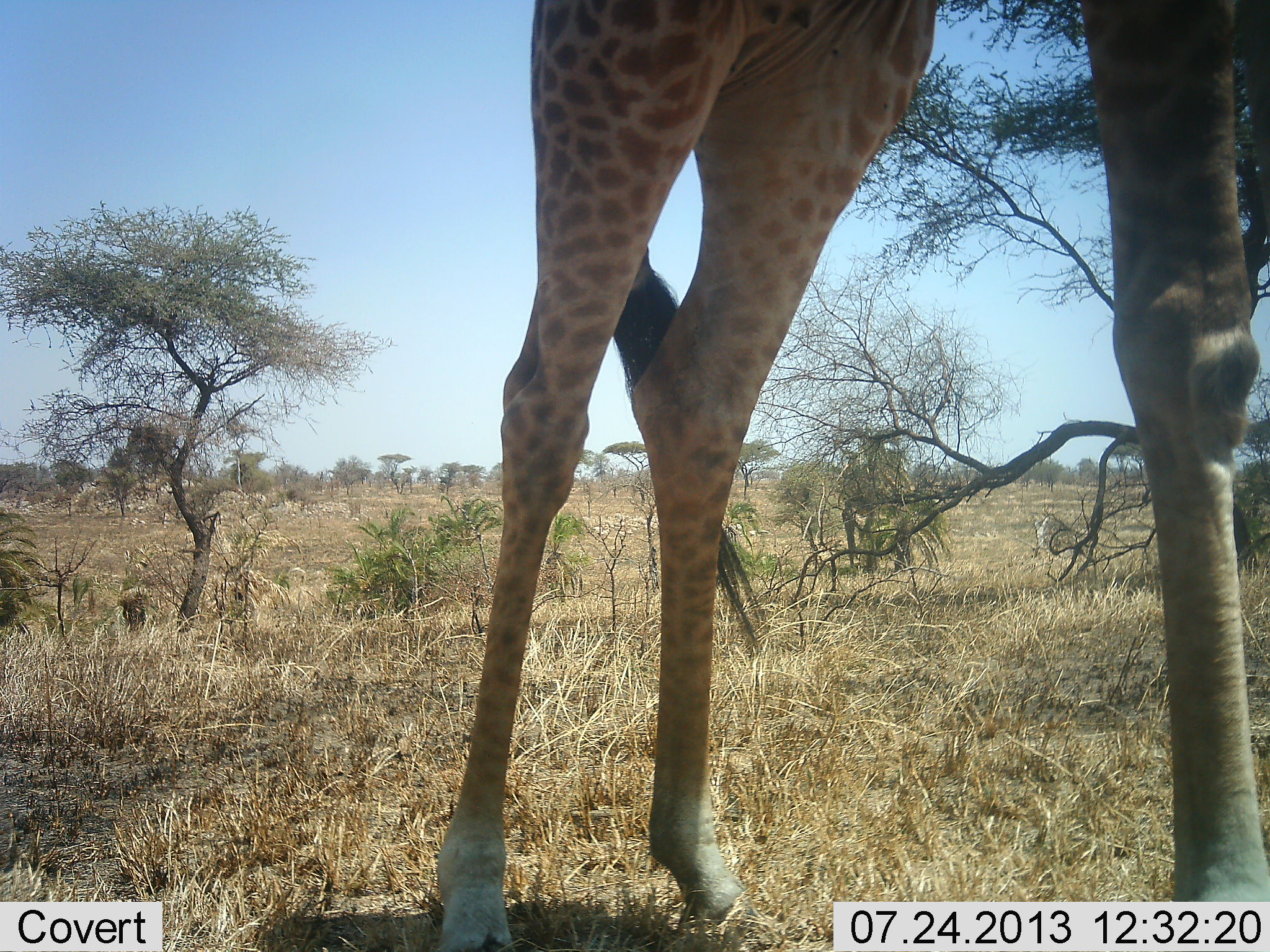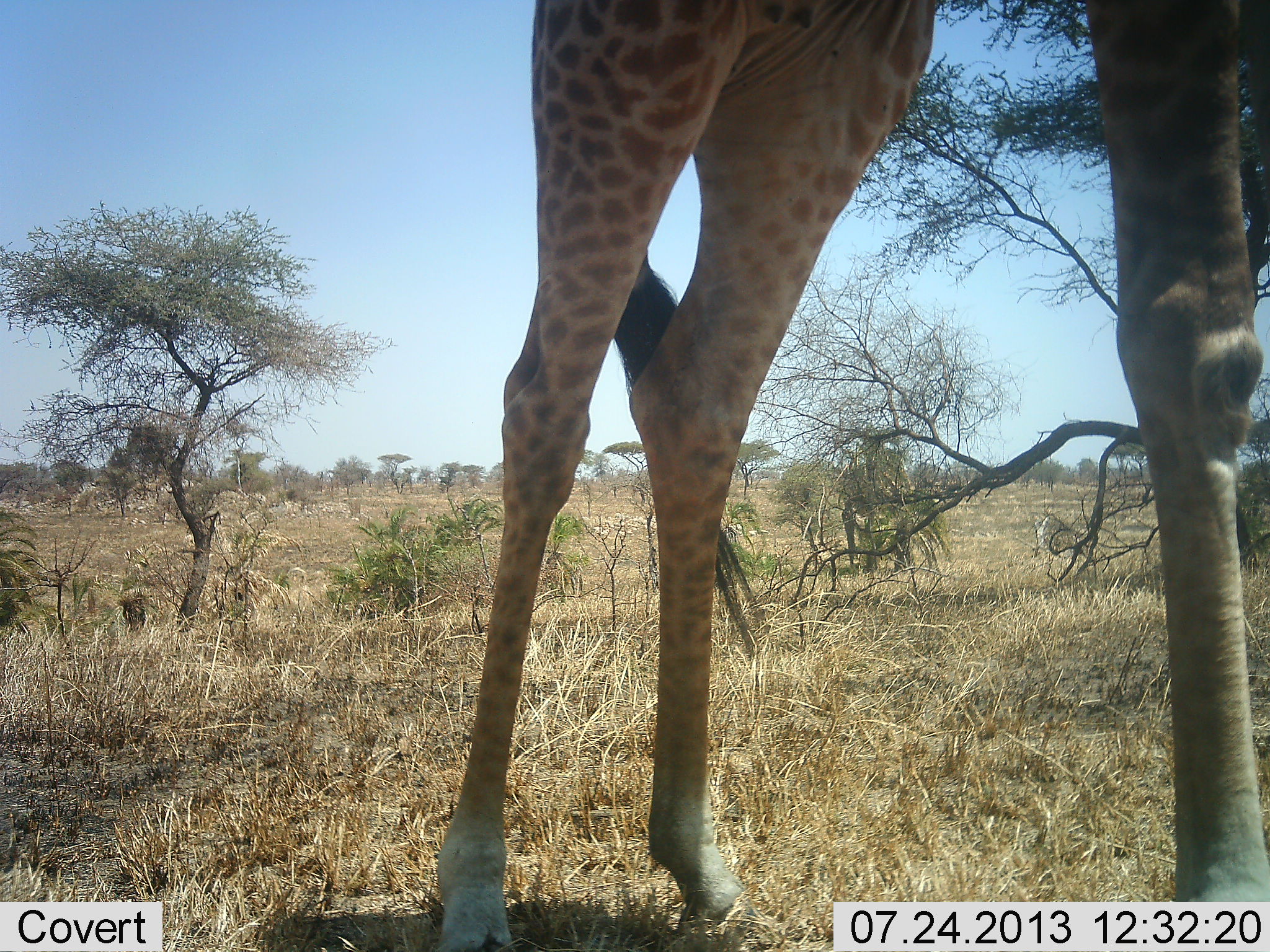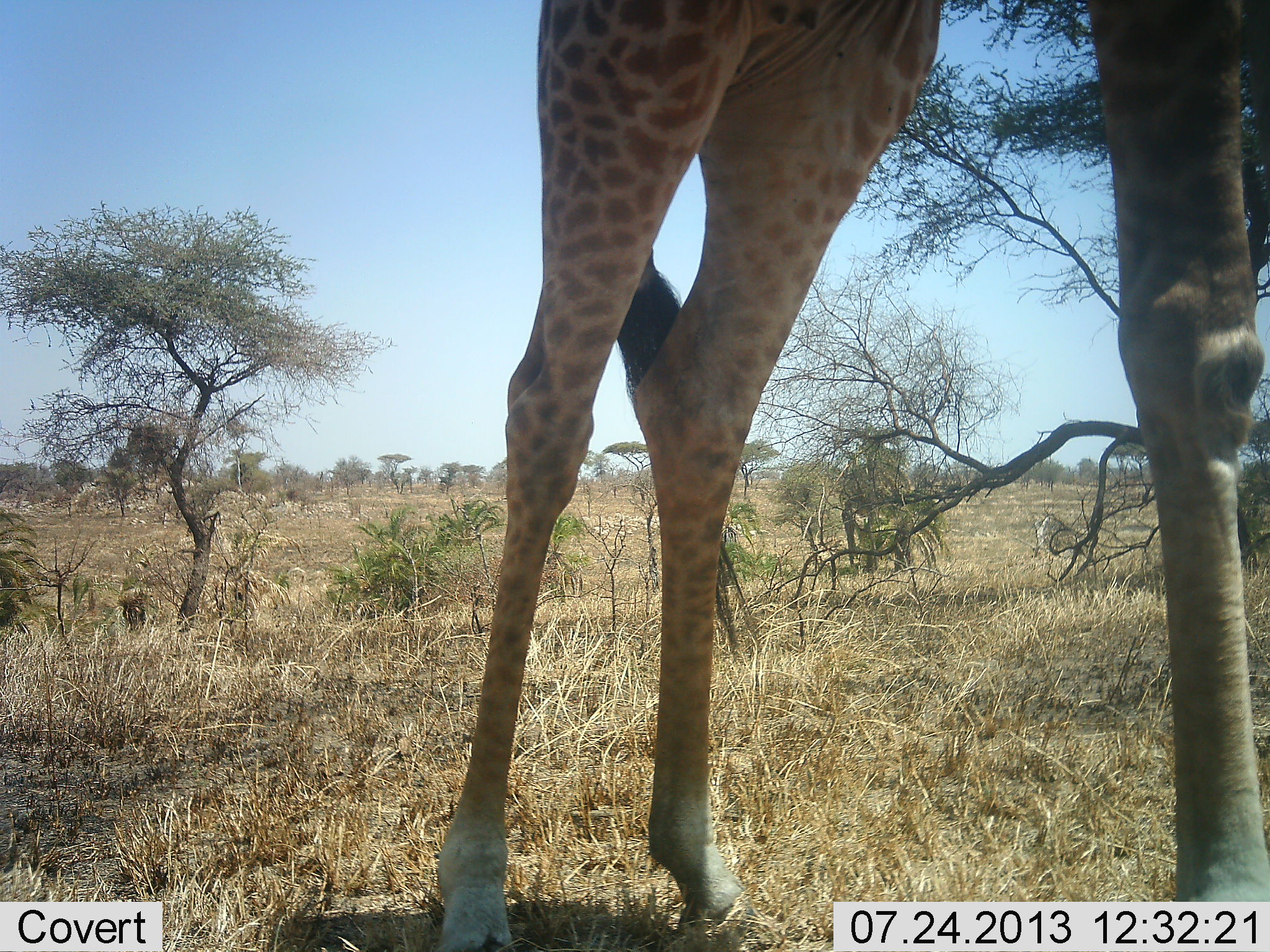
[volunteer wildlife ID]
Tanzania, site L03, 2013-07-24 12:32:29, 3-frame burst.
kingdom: Animalia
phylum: Chordata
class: Mammalia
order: Artiodactyla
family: Giraffidae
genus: Giraffa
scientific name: Giraffa camelopardalis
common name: giraffe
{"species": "giraffe (Giraffa camelopardalis)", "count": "1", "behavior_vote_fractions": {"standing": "94%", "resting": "0%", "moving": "0%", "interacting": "0%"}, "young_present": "0%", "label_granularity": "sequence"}